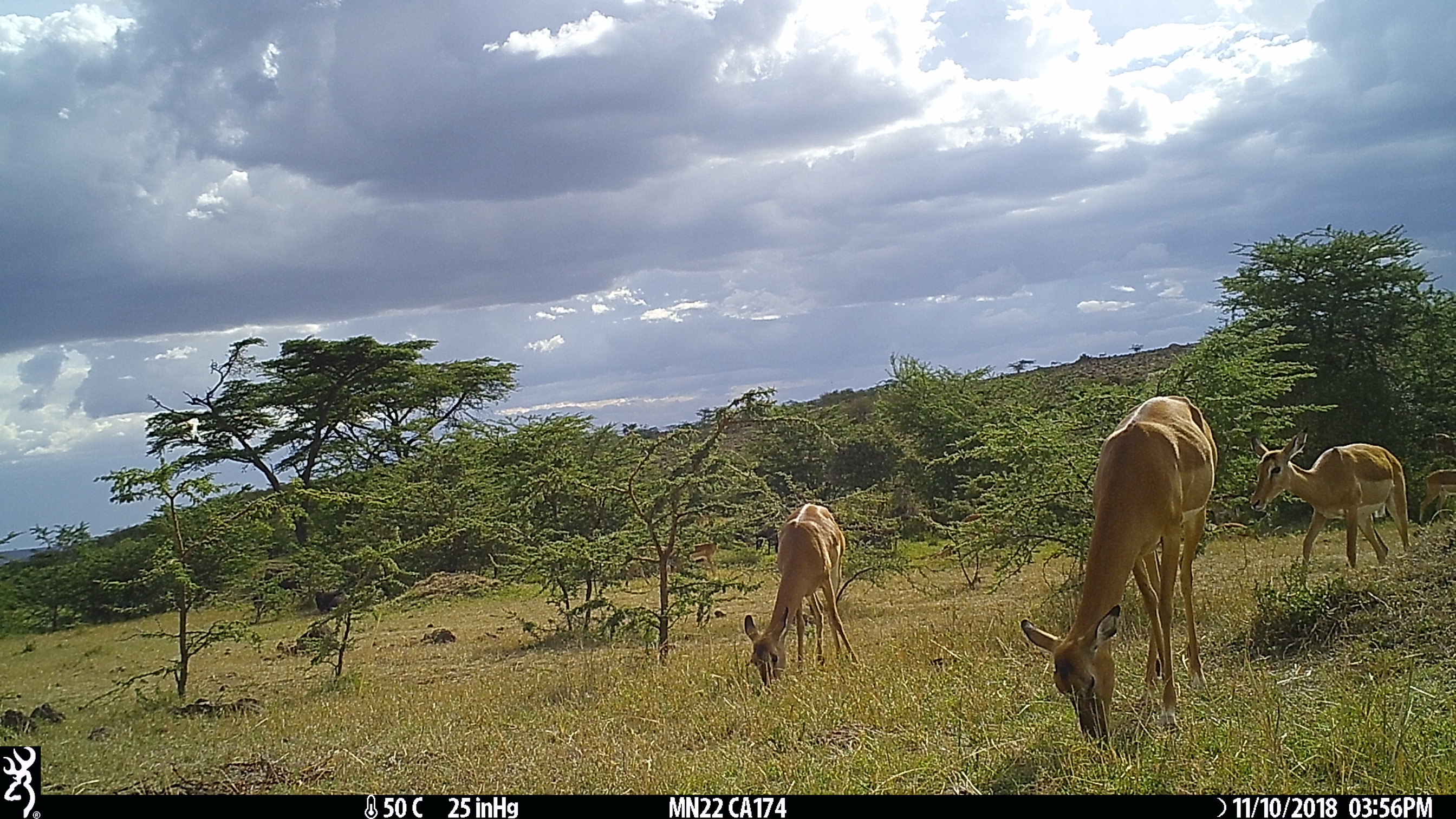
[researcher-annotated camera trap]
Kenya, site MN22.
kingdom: Animalia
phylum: Chordata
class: Mammalia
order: Artiodactyla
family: Bovidae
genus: Aepyceros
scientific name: Aepyceros melampus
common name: impala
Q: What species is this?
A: Impala (Aepyceros melampus).